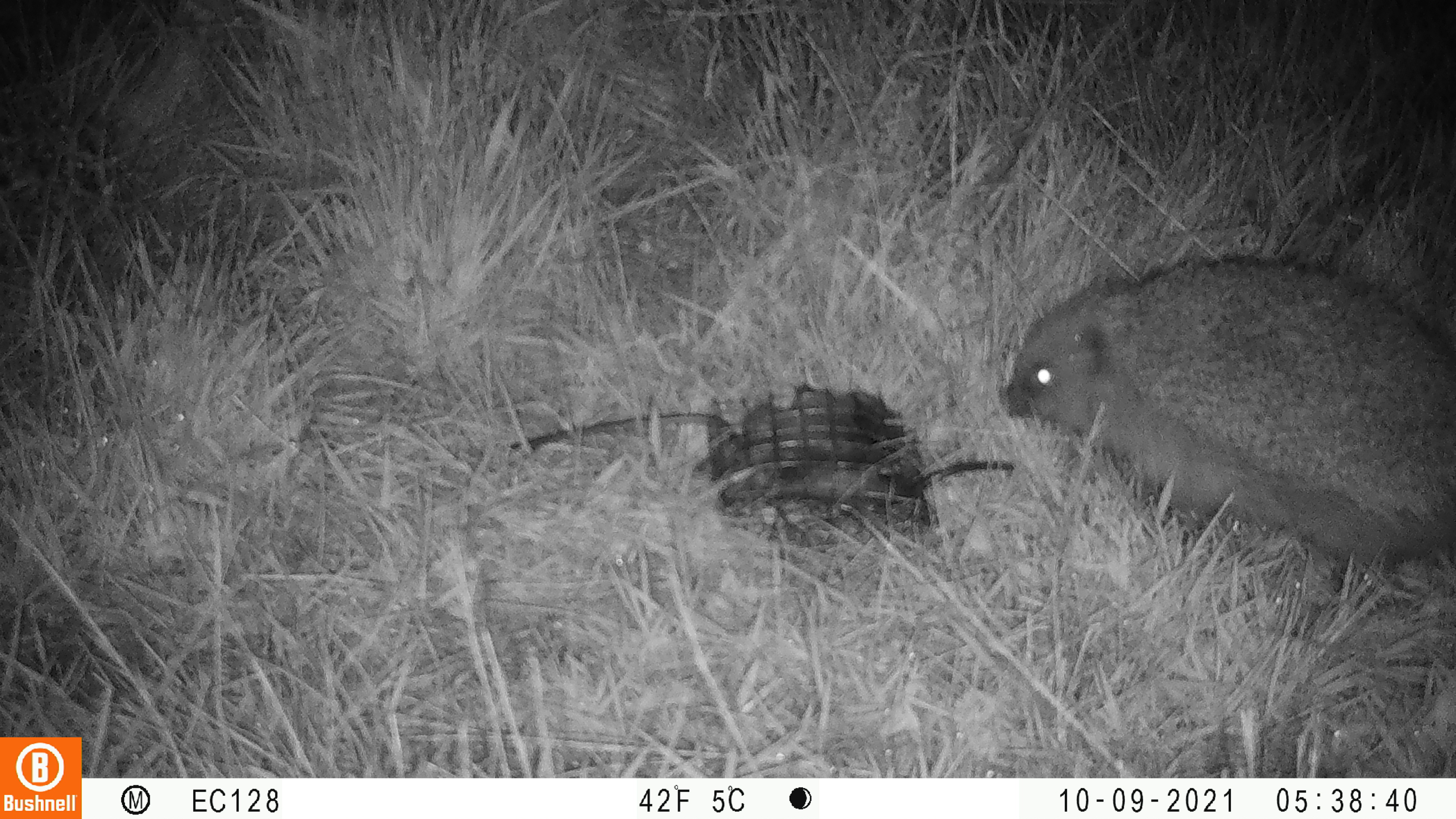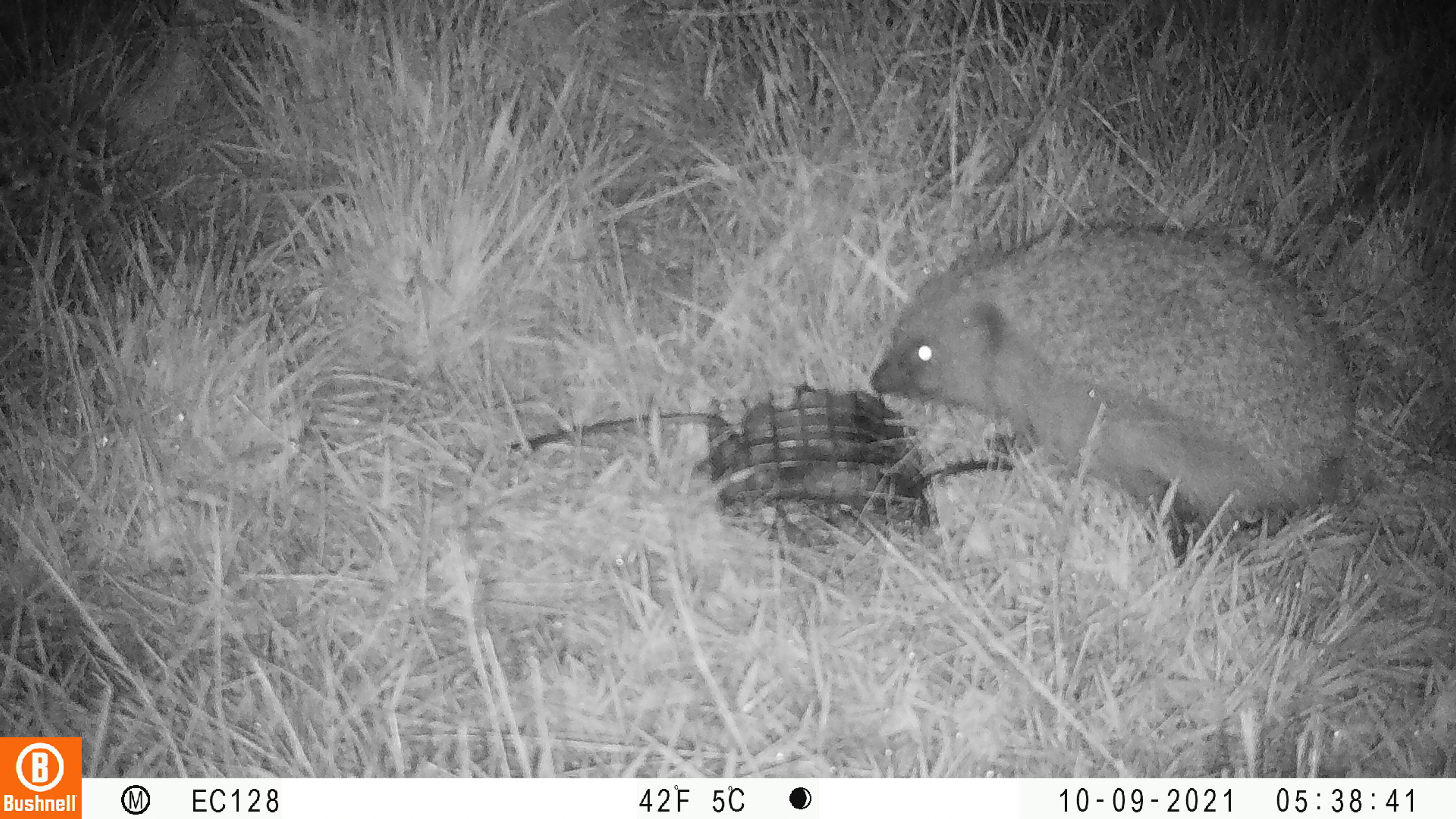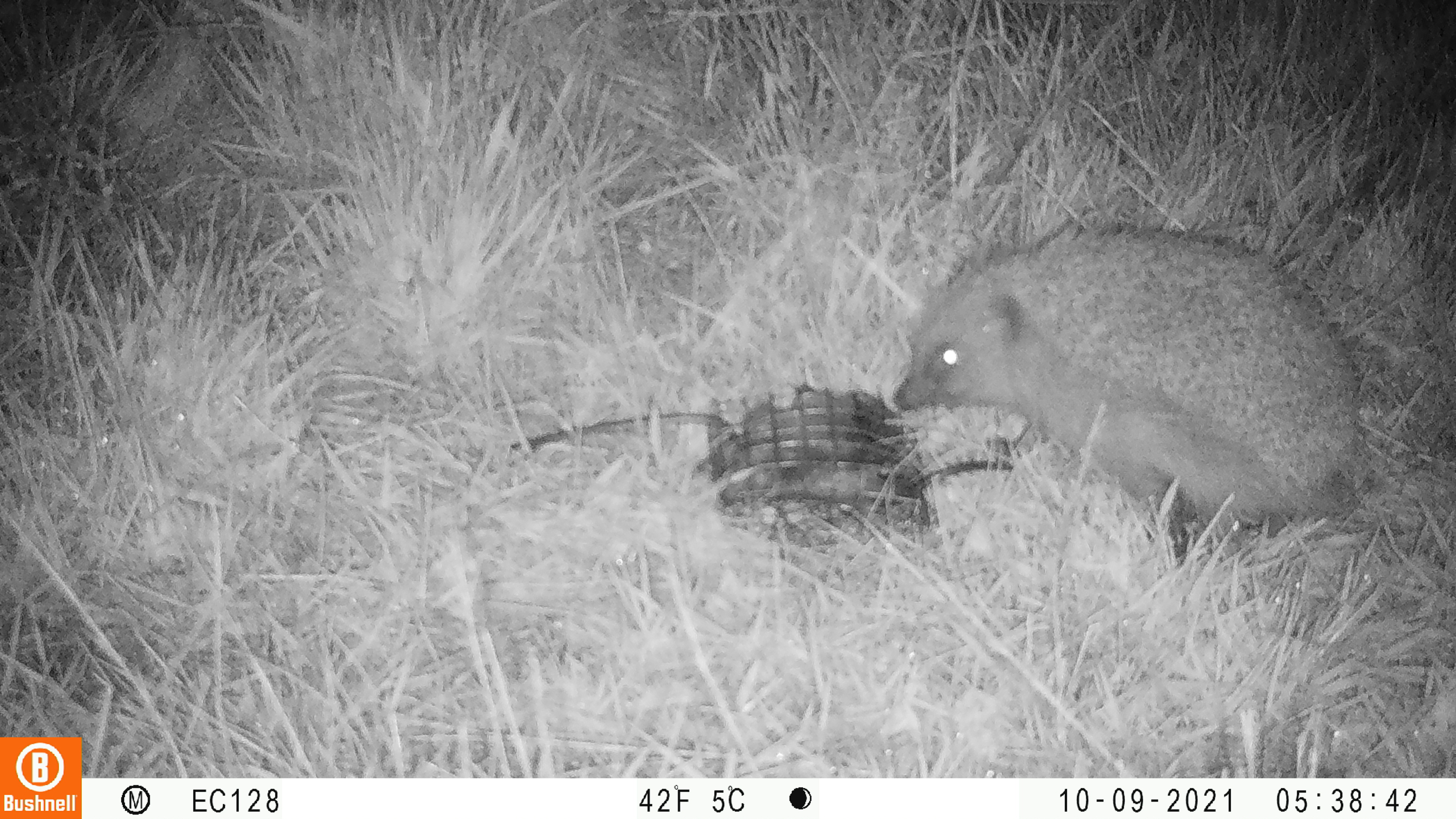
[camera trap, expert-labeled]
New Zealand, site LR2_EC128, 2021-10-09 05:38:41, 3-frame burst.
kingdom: Animalia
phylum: Chordata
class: Mammalia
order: Eulipotyphla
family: Erinaceidae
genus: Erinaceus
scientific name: Erinaceus europaeus europaeus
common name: european hedgehog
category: hedgehog